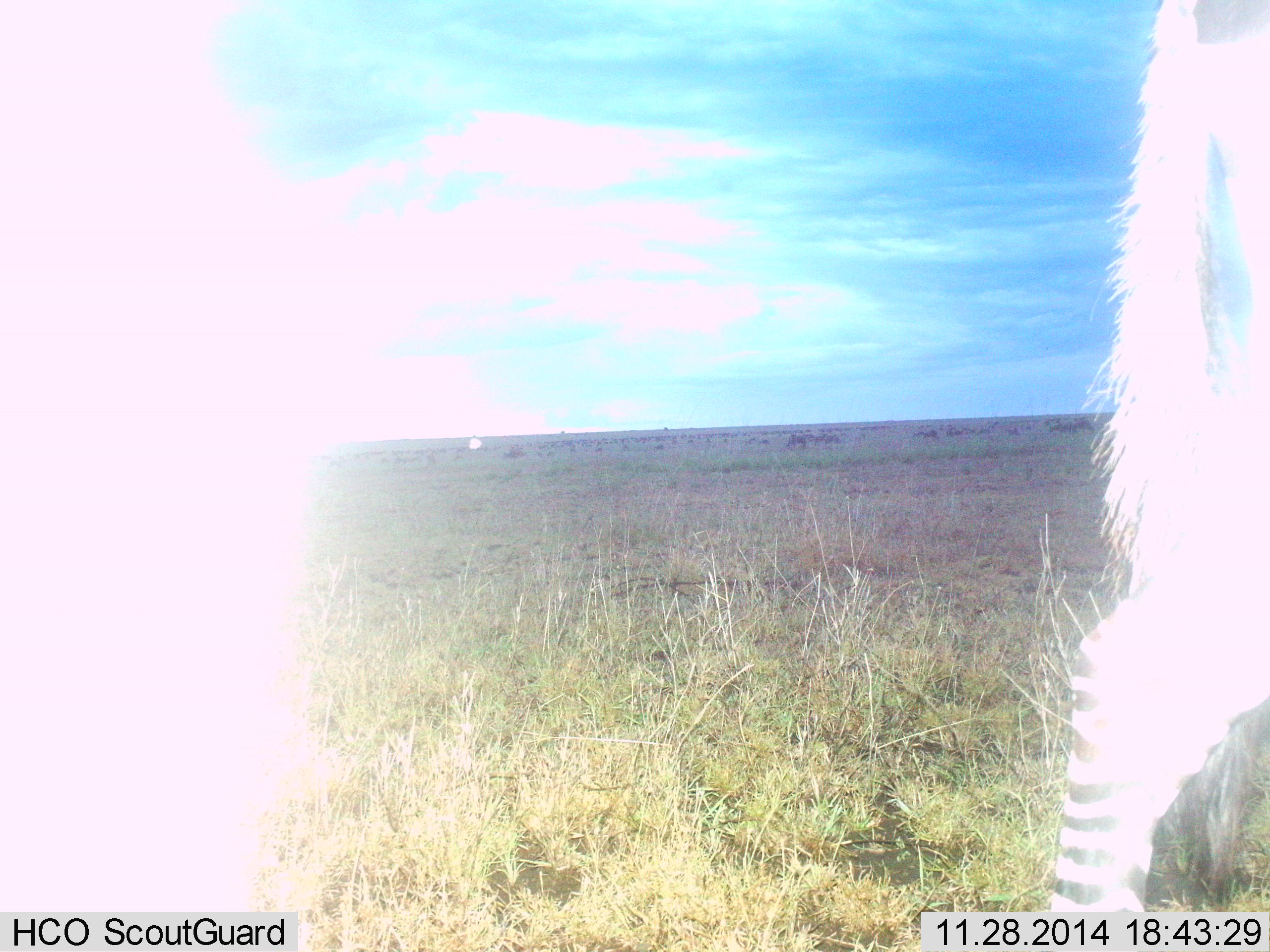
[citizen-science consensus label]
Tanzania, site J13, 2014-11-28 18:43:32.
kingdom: Animalia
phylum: Chordata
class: Mammalia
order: Perissodactyla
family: Equidae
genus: Equus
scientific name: Equus quagga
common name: plains zebra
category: zebra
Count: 1.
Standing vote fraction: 40%.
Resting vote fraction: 0%.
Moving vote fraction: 70%.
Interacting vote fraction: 0%.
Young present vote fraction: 0%.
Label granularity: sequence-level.